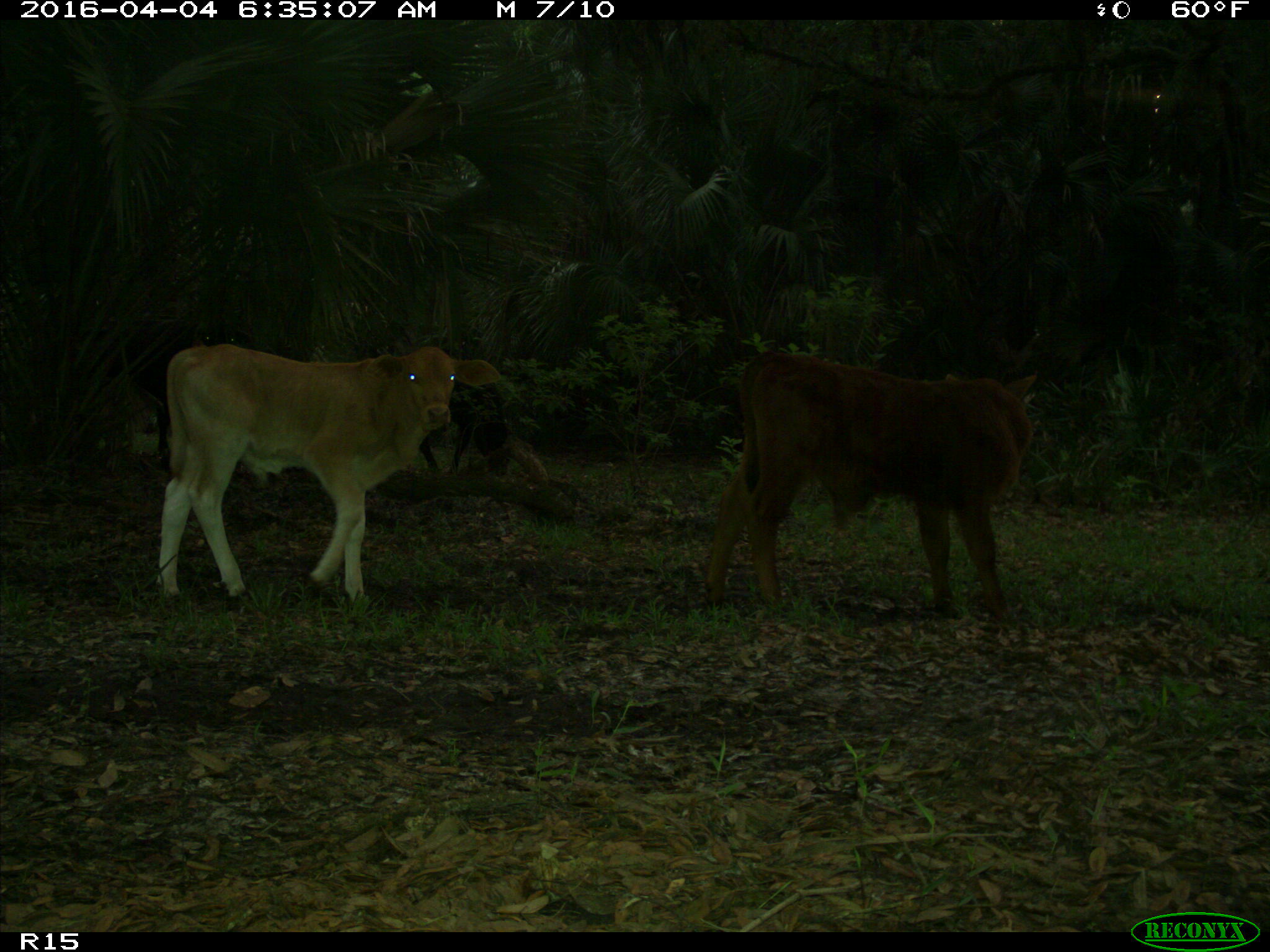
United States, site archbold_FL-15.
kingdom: Animalia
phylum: Chordata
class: Mammalia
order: Artiodactyla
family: Bovidae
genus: Bos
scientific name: Bos taurus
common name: domestic cow